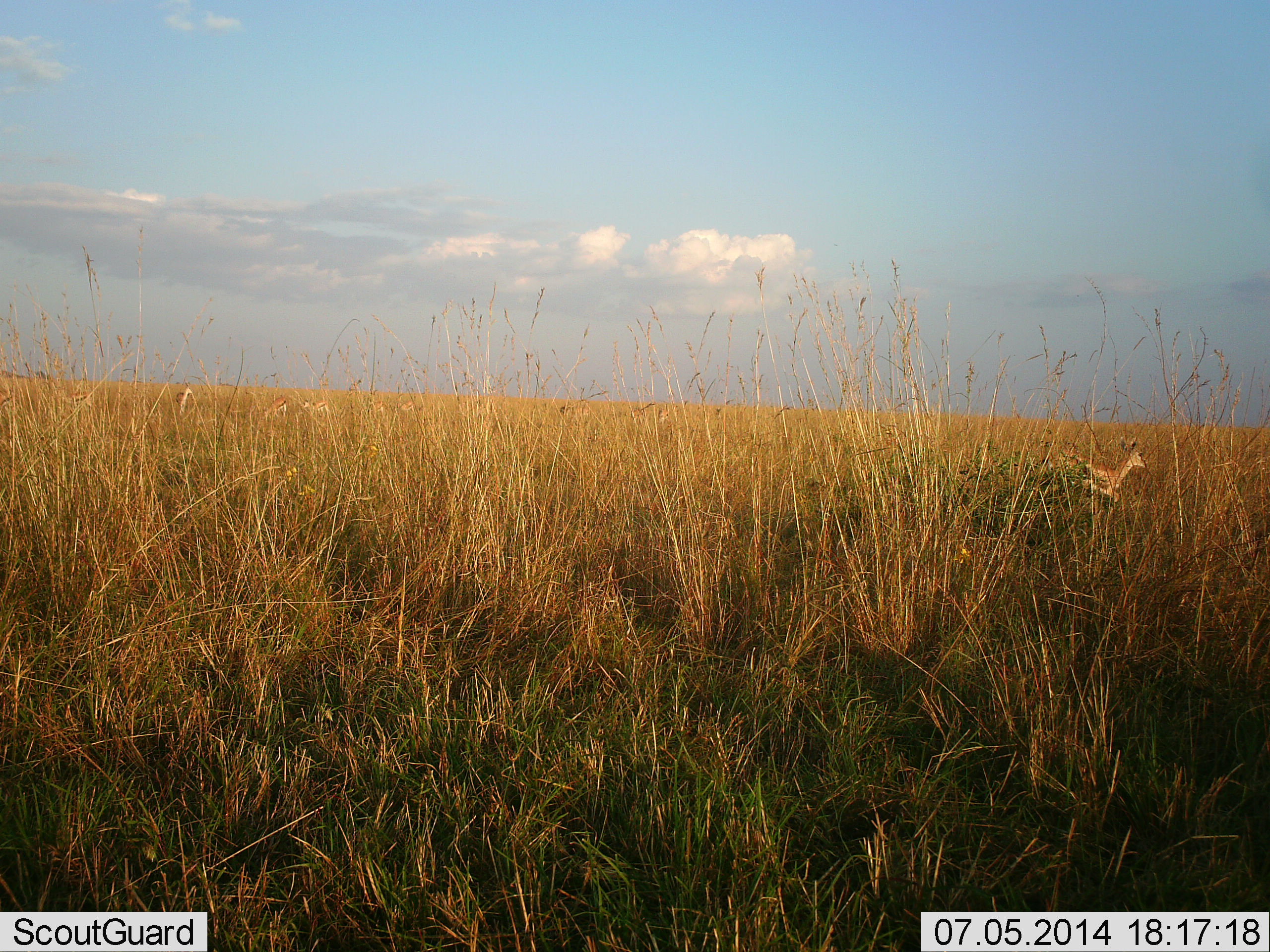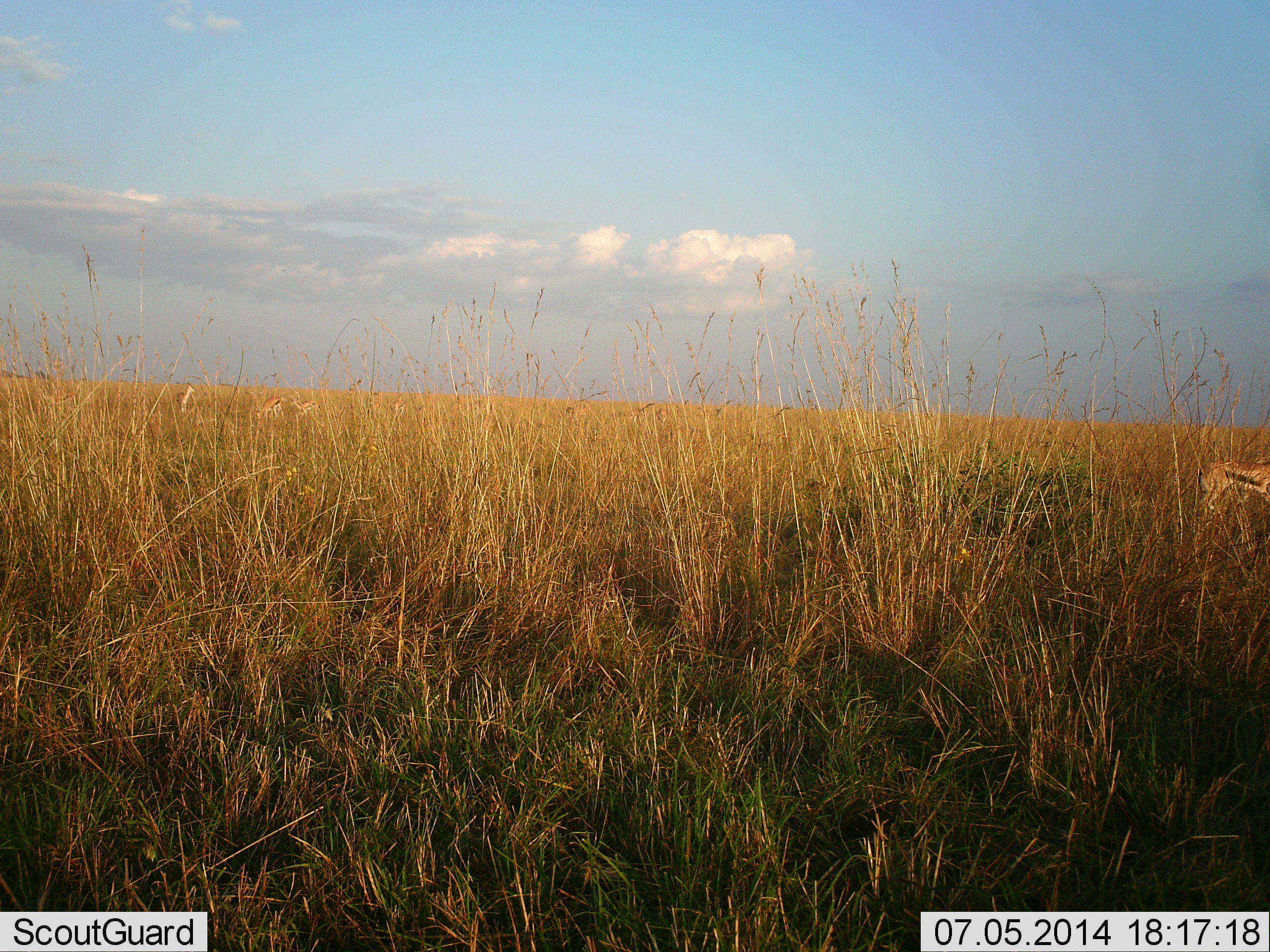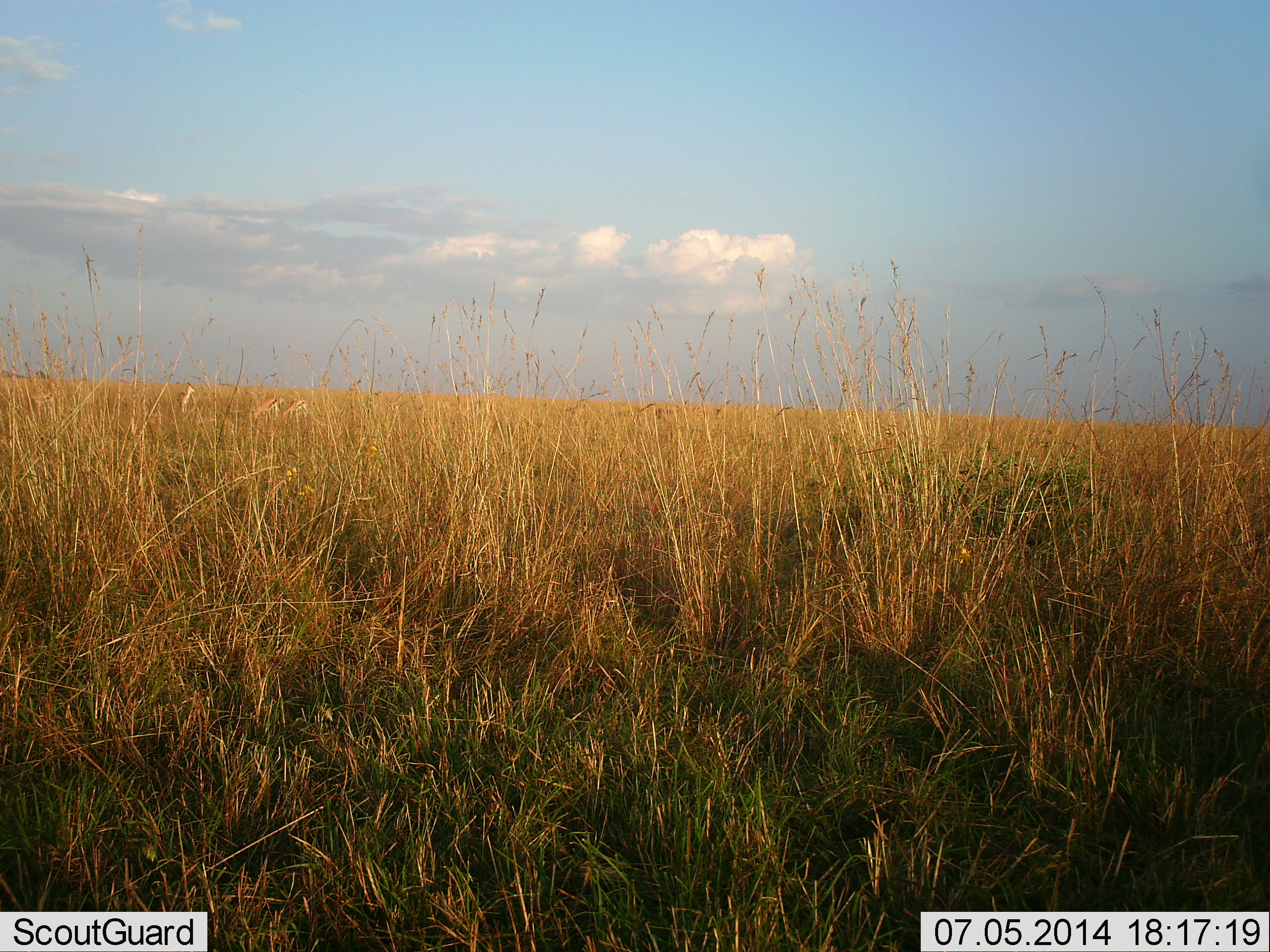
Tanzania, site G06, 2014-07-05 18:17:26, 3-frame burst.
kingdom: Animalia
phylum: Chordata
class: Mammalia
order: Artiodactyla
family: Bovidae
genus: Eudorcas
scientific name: Eudorcas thomsonii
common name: thomson's gazelle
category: gazellethomsons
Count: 8.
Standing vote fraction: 36%.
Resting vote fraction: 9%.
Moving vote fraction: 91%.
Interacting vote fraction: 0%.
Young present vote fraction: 0%.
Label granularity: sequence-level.